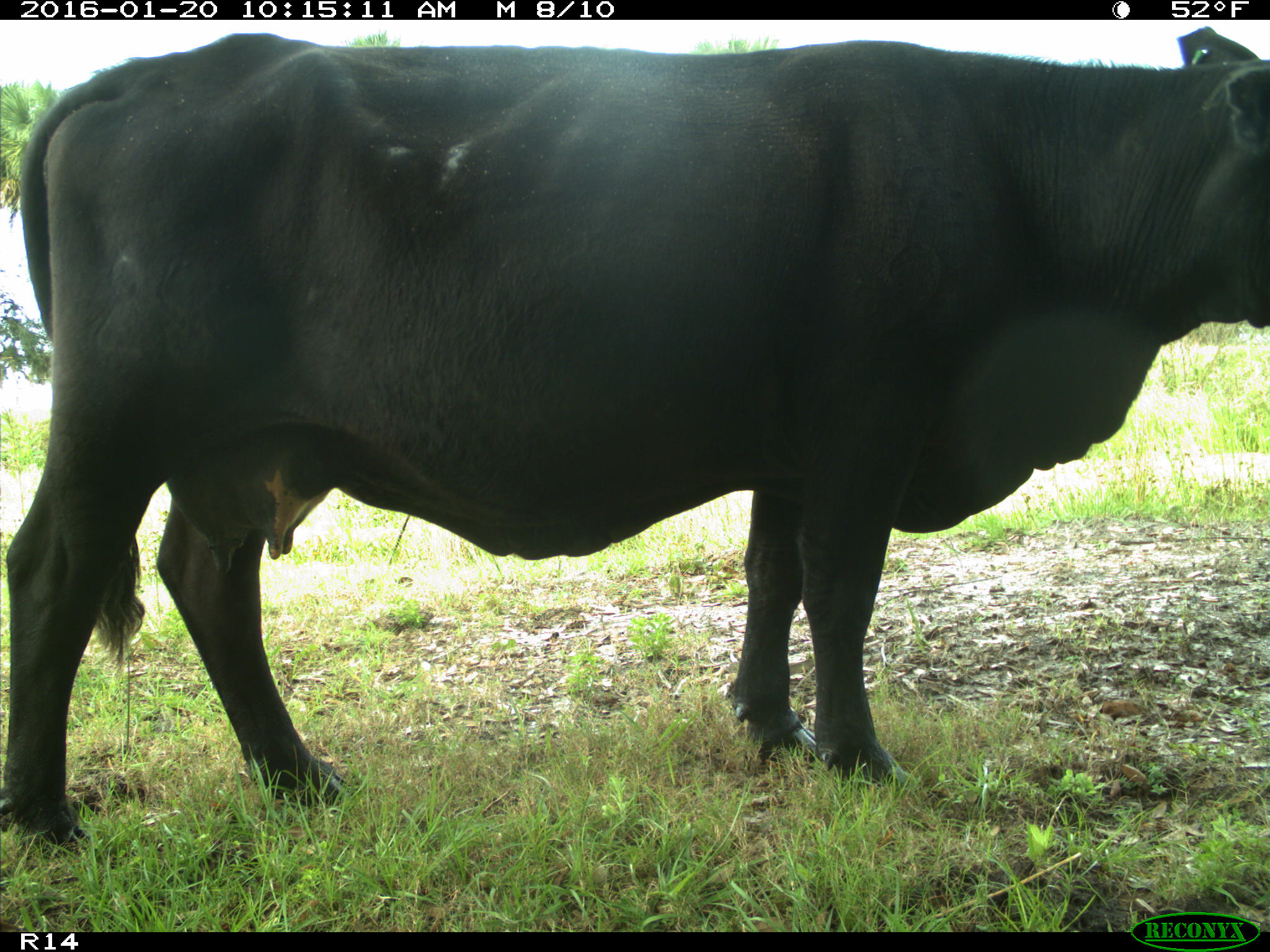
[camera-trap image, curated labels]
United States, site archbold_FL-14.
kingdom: Animalia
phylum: Chordata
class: Mammalia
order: Artiodactyla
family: Bovidae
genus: Bos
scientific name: Bos taurus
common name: domestic cow